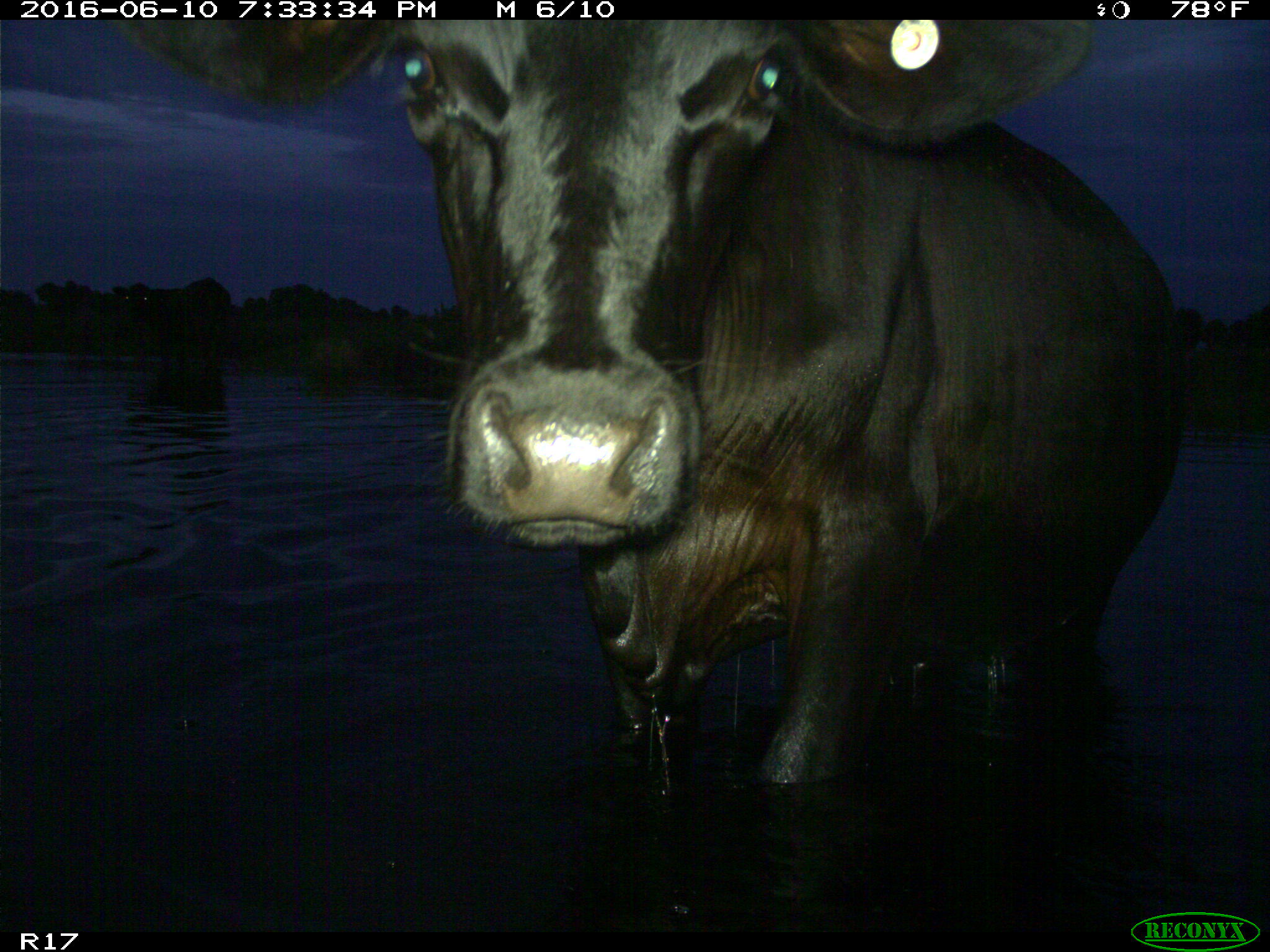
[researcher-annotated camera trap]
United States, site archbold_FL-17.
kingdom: Animalia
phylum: Chordata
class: Mammalia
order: Artiodactyla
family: Bovidae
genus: Bos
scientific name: Bos taurus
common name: domestic cow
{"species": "Bos taurus (domestic cow)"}